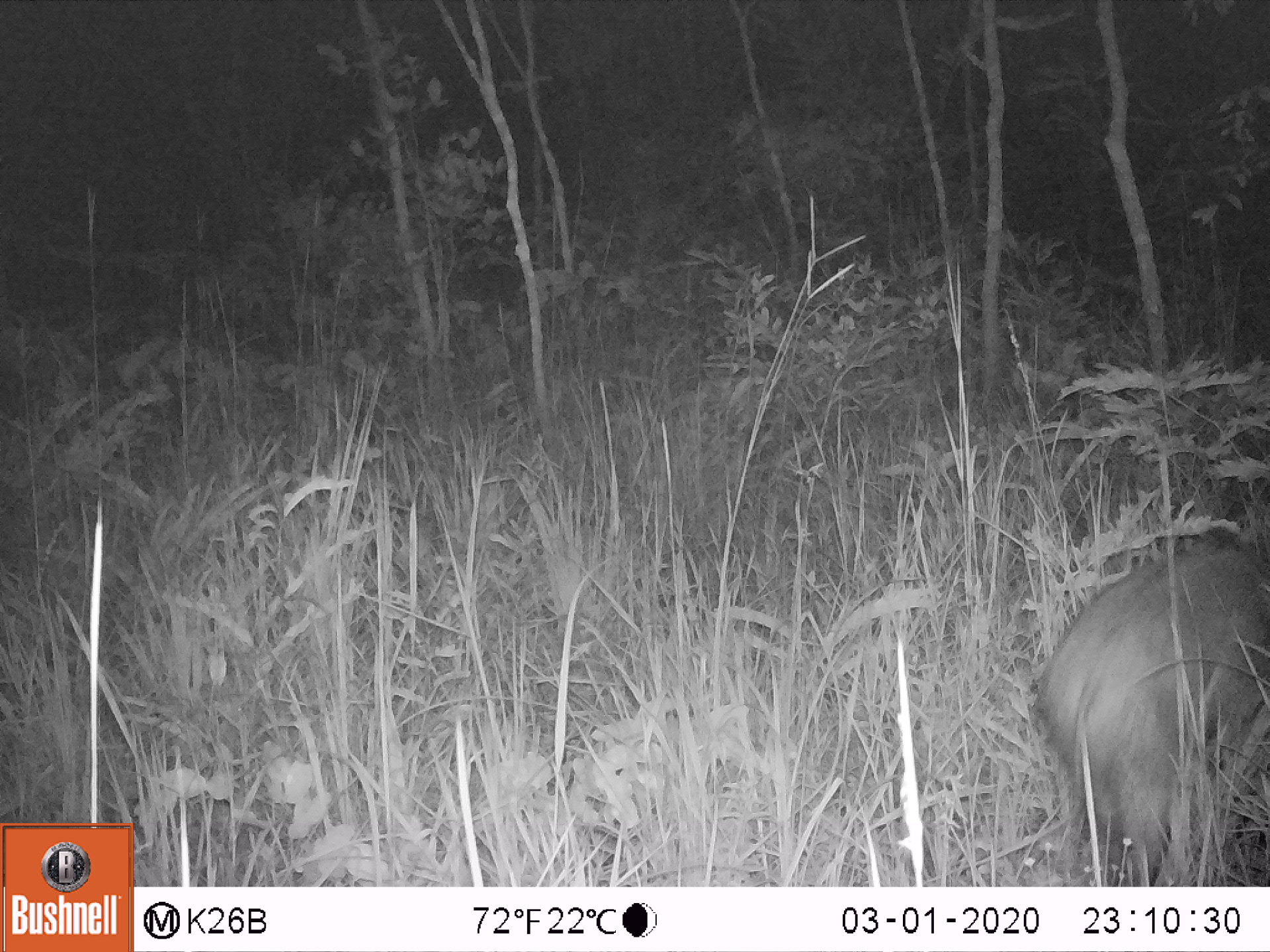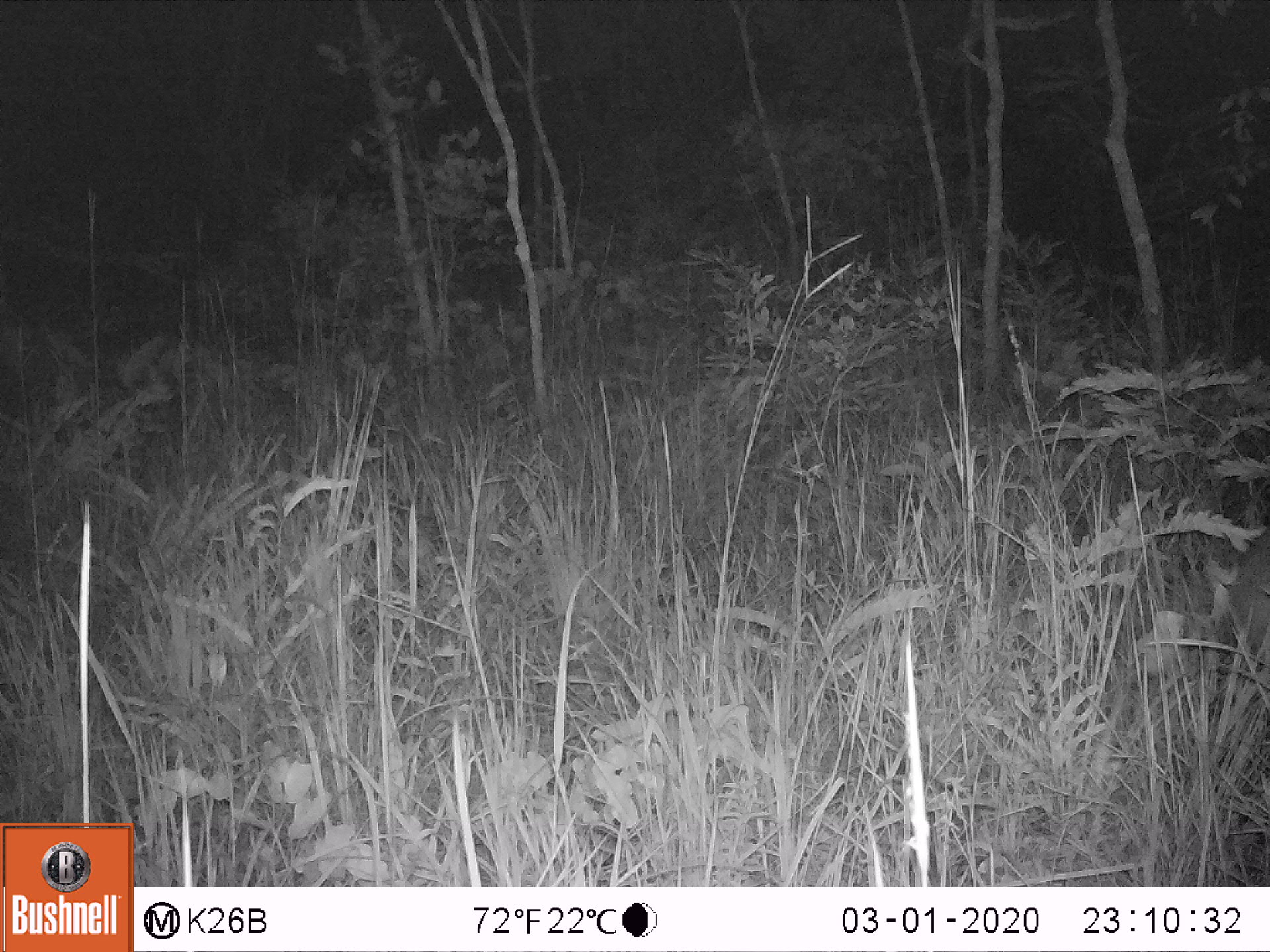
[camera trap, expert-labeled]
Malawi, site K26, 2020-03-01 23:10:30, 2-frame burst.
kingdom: Animalia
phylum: Chordata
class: Mammalia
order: Artiodactyla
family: Suidae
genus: Potamochoerus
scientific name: Potamochoerus larvatus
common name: bushpig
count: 1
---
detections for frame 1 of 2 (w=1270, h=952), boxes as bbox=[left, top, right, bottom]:
bushpig: bbox=[1026, 528, 1267, 885]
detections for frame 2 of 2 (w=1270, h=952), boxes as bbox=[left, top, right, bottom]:
bushpig: bbox=[1205, 503, 1267, 659]